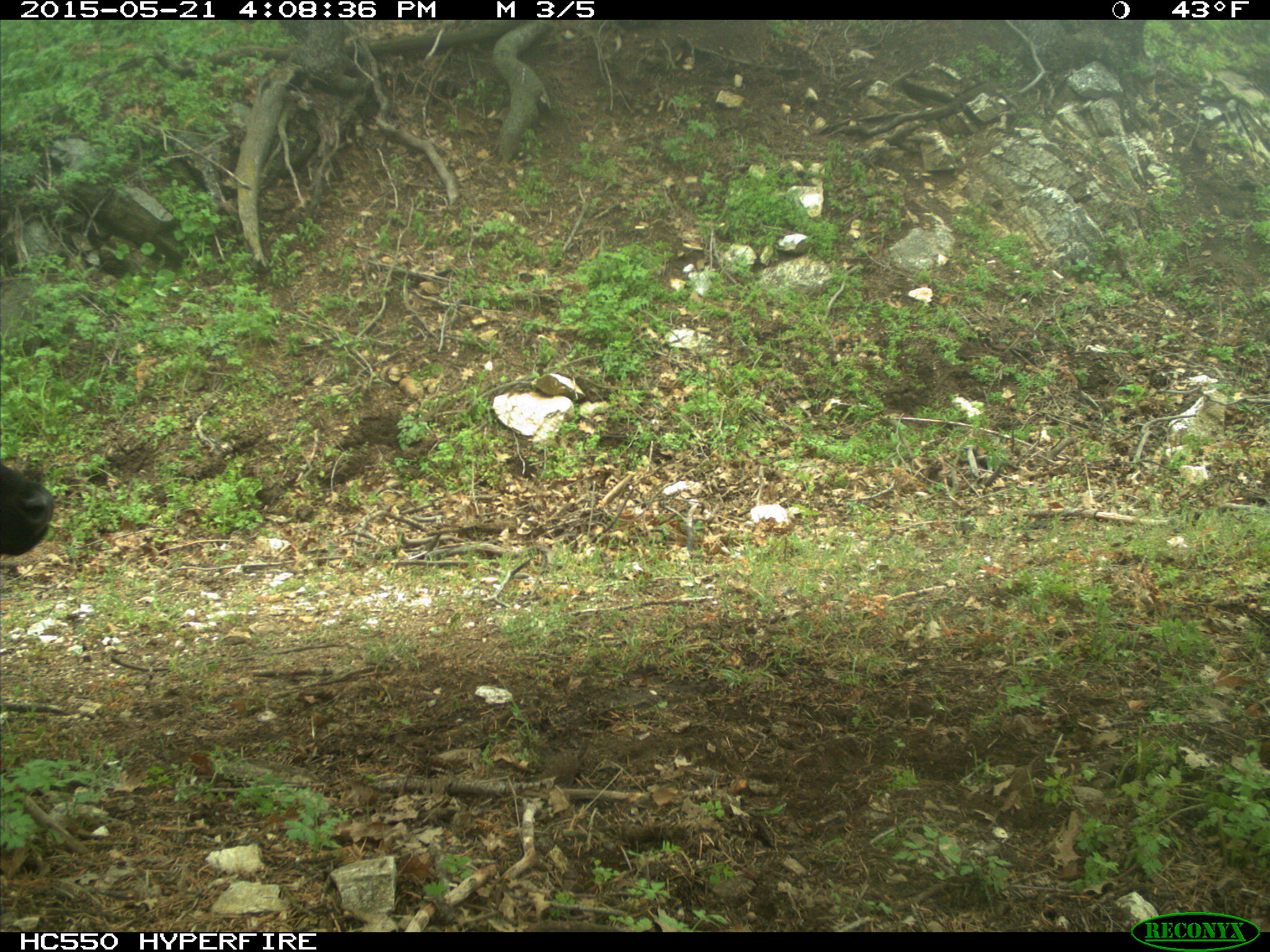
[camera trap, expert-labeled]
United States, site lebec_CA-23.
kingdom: Animalia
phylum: Chordata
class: Mammalia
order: Artiodactyla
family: Bovidae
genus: Bos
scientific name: Bos taurus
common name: domestic cow